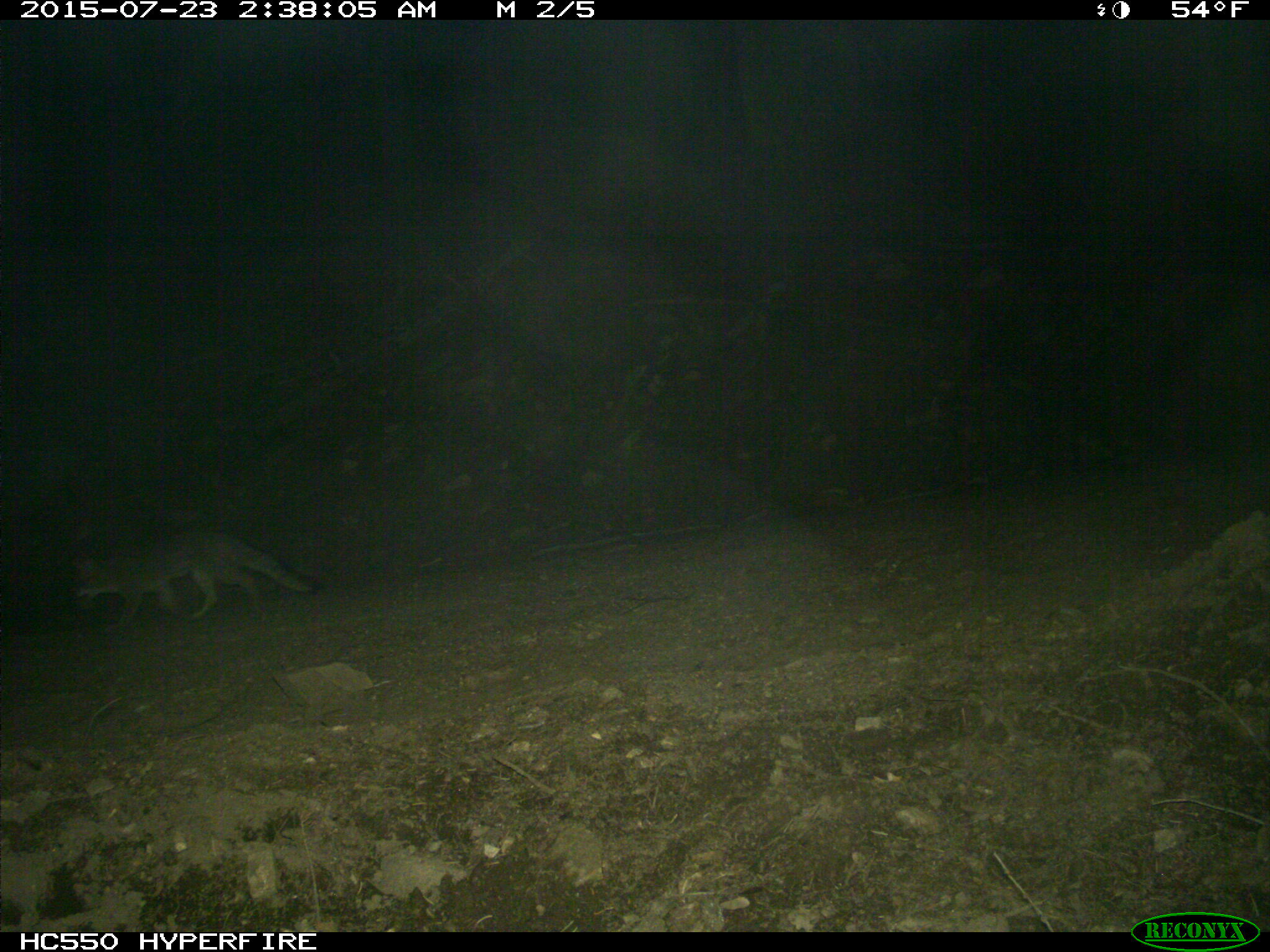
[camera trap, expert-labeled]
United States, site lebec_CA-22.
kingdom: Animalia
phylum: Chordata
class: Mammalia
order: Carnivora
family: Canidae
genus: Urocyon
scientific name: Urocyon cinereoargenteus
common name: gray fox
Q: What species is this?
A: Urocyon cinereoargenteus (gray fox).